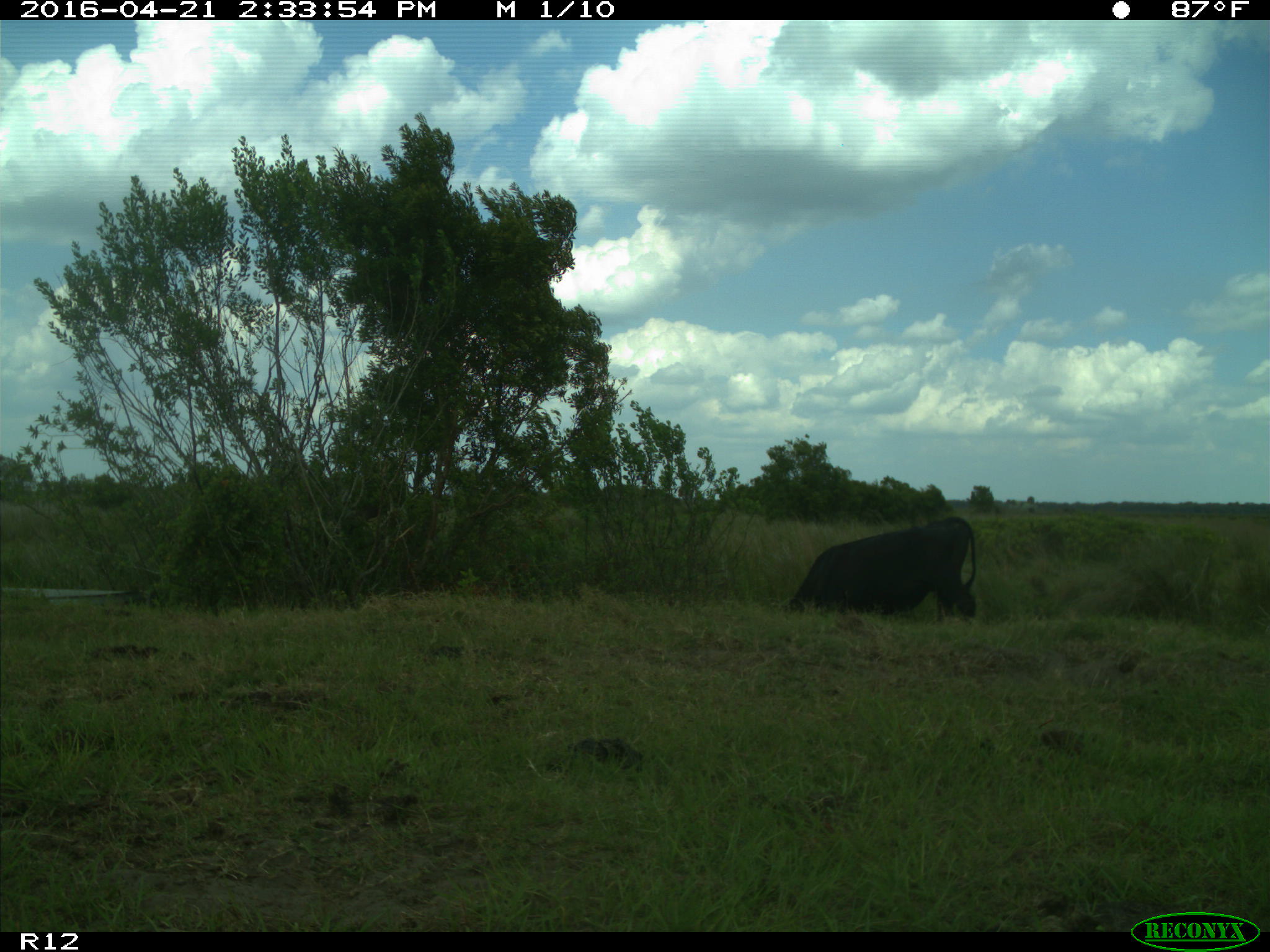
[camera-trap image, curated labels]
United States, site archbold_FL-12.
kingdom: Animalia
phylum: Chordata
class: Mammalia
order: Artiodactyla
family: Bovidae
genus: Bos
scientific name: Bos taurus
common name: domestic cow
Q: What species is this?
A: Bos taurus (domestic cow).